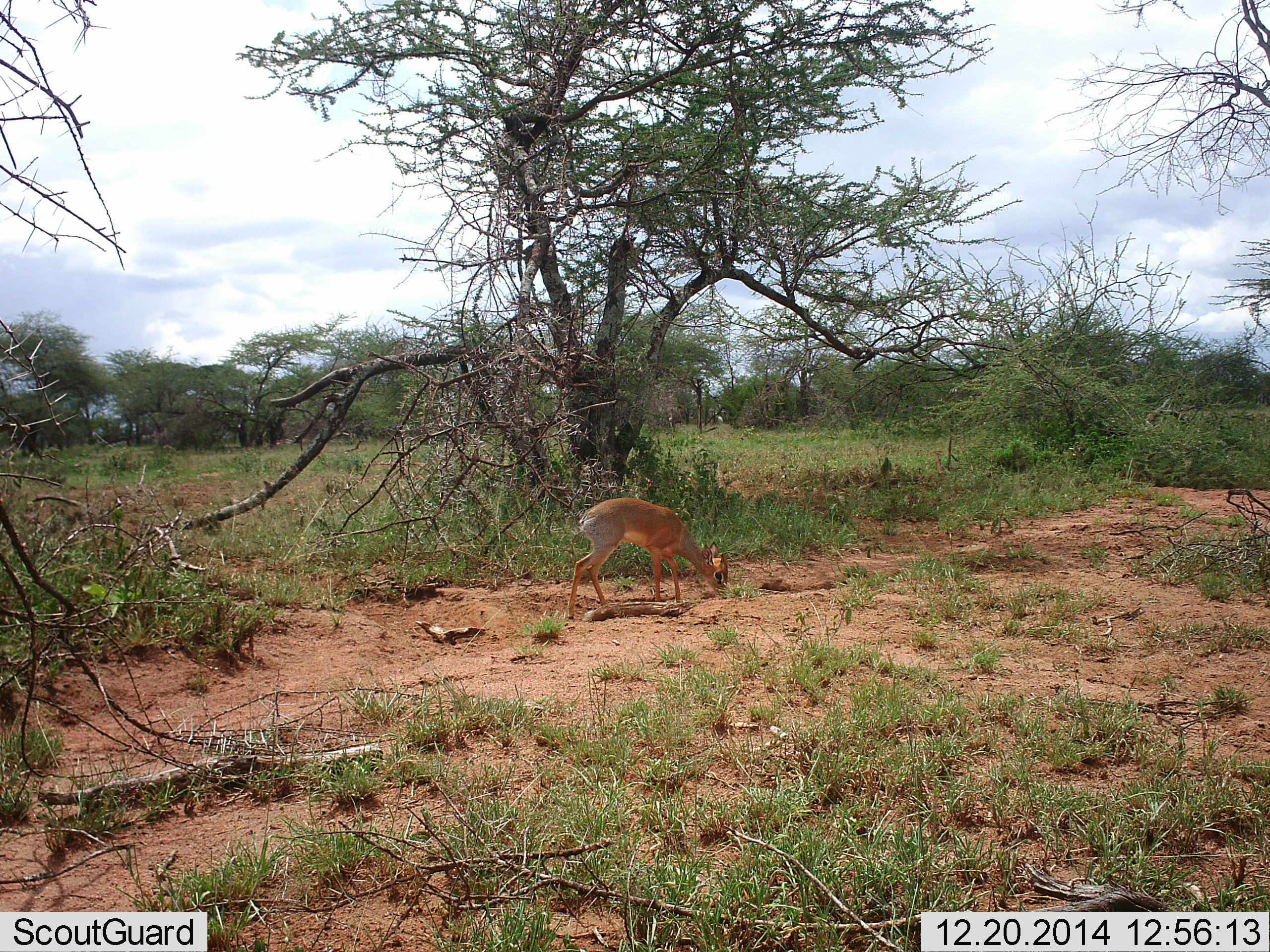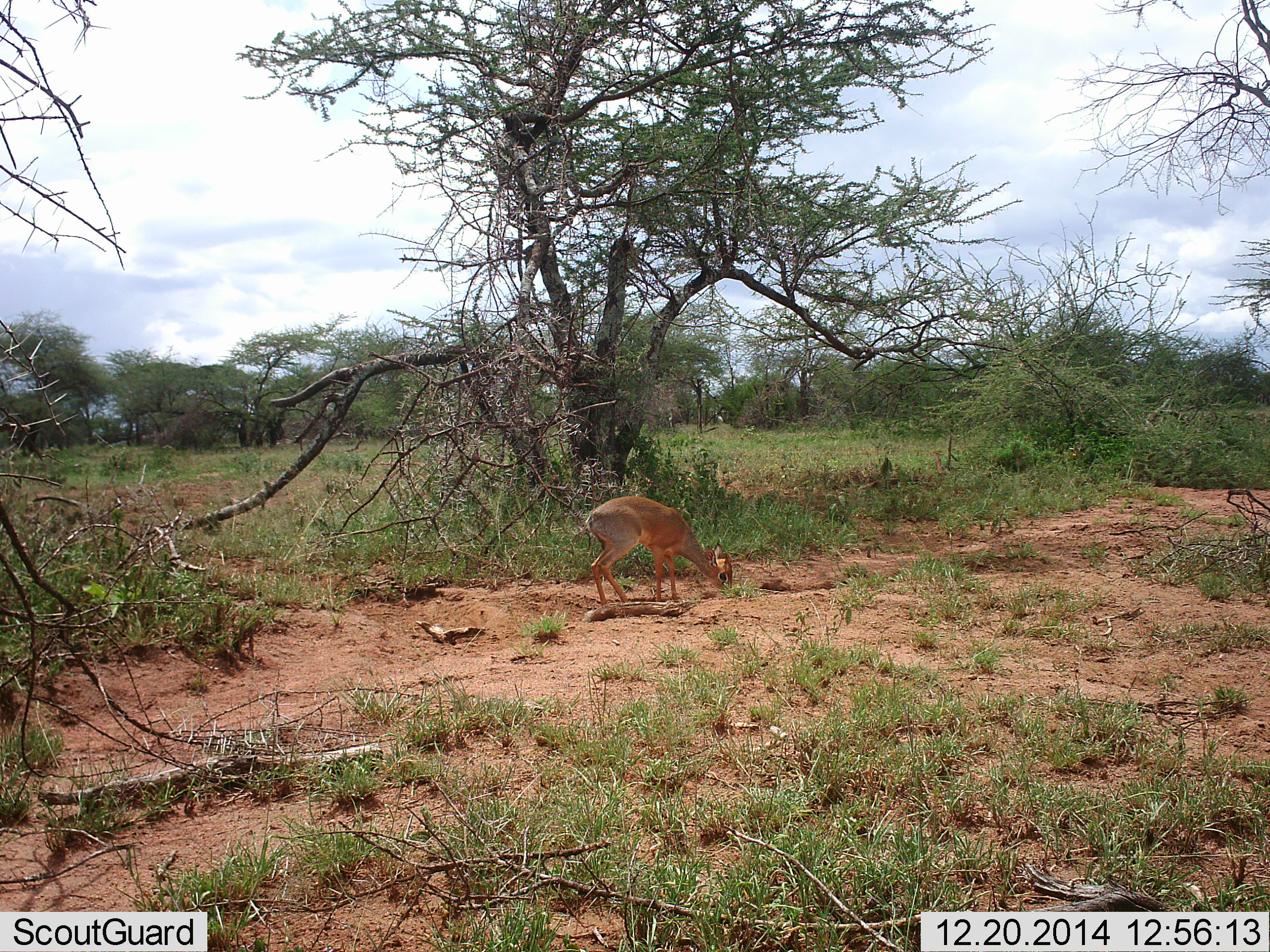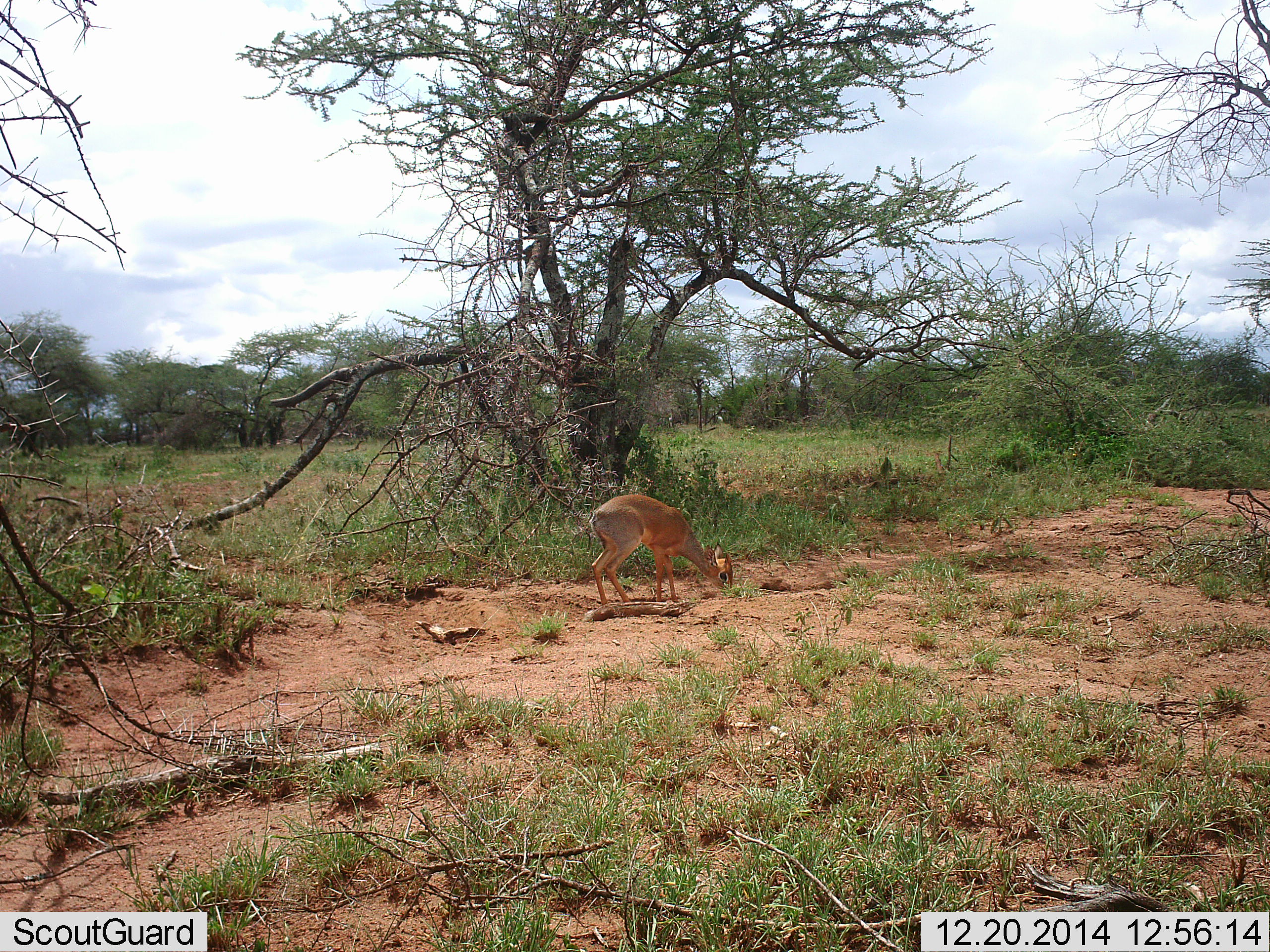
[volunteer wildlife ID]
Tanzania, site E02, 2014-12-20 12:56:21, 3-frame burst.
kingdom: Animalia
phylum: Chordata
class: Mammalia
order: Artiodactyla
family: Bovidae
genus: Madoqua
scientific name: Madoqua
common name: dikdik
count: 1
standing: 20%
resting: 0%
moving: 0%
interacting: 0%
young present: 0%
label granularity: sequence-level